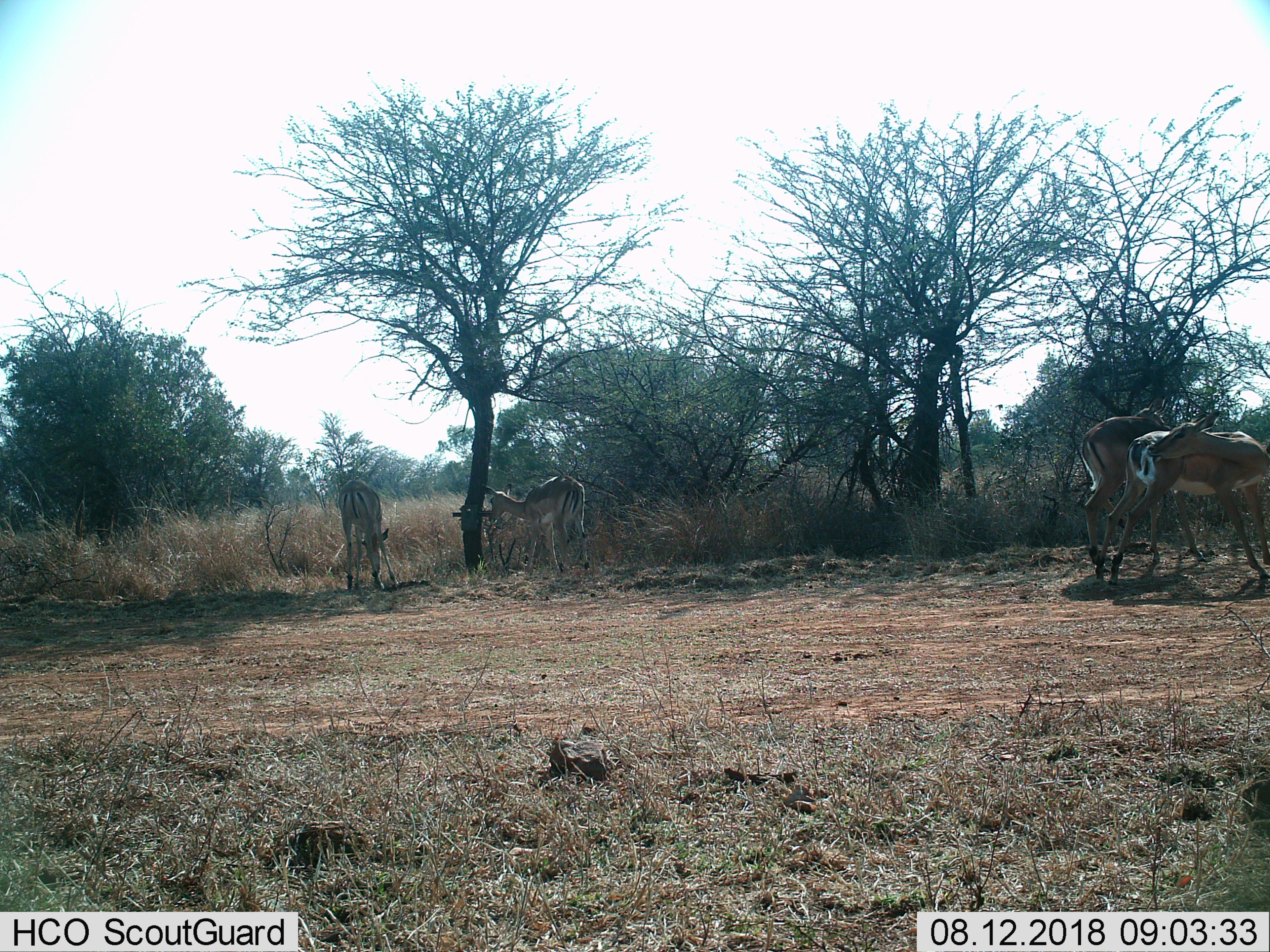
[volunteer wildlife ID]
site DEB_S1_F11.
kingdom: Animalia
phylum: Chordata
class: Mammalia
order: Artiodactyla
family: Bovidae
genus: Aepyceros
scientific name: Aepyceros melampus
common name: impala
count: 4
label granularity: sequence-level